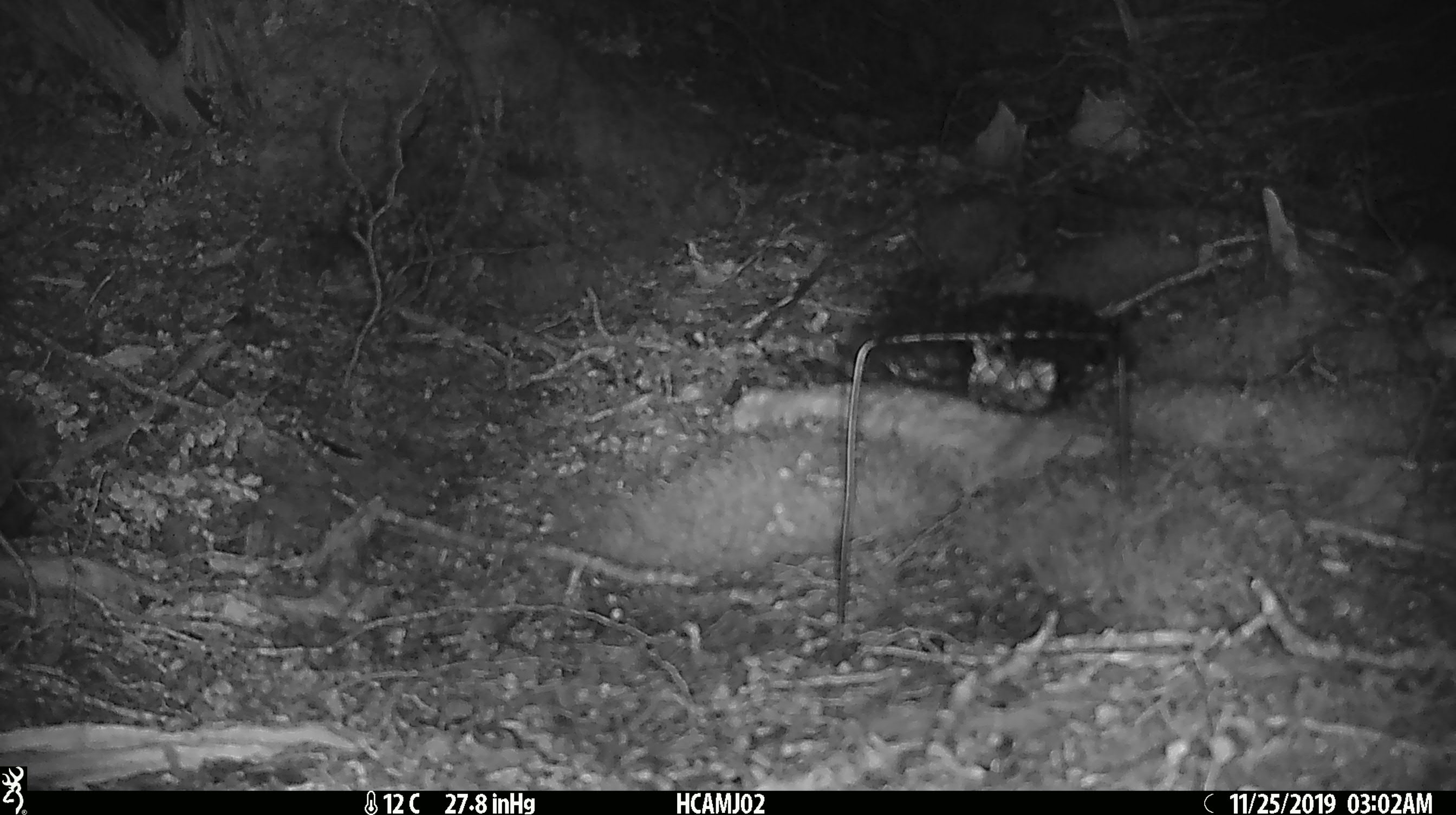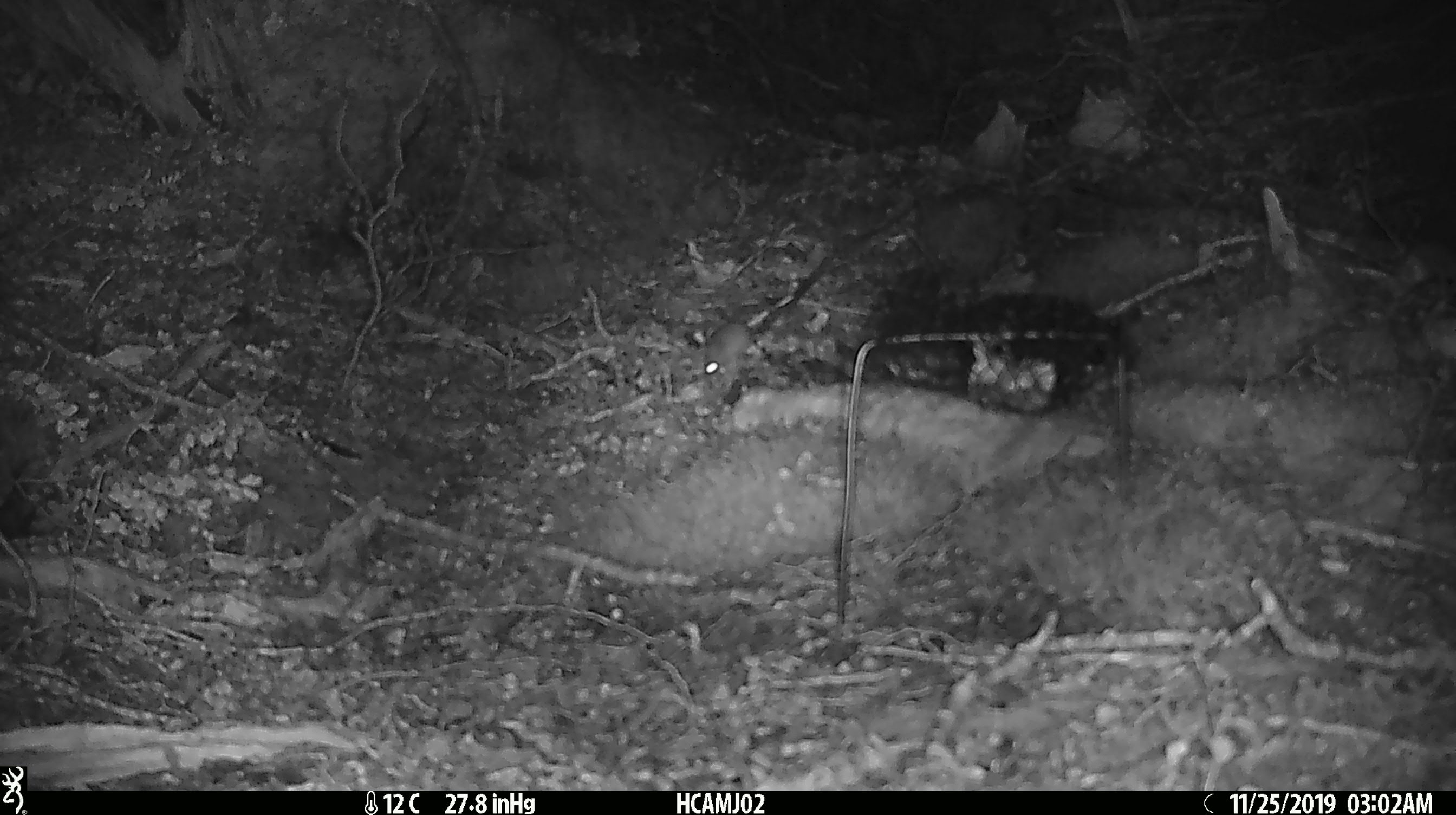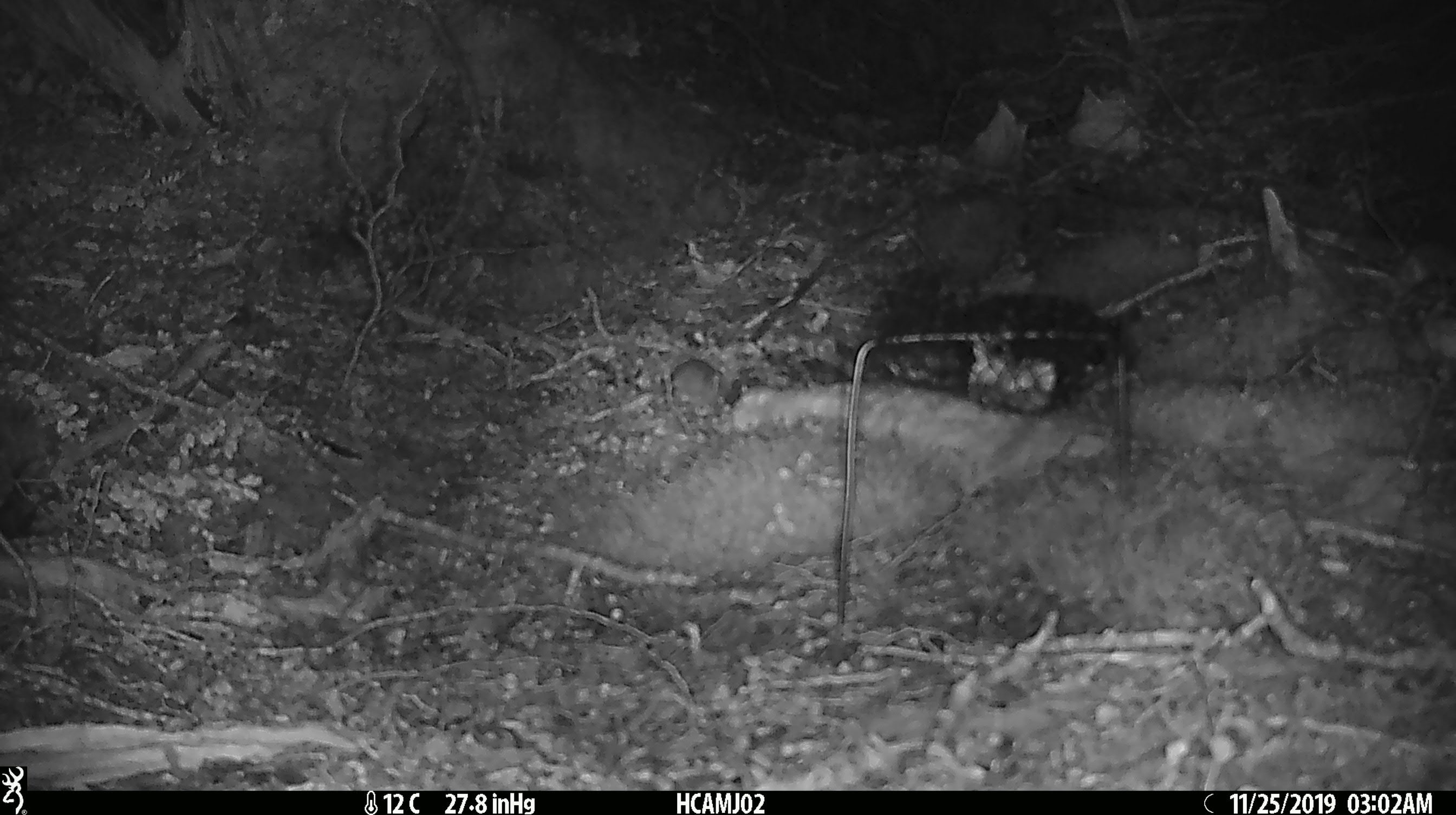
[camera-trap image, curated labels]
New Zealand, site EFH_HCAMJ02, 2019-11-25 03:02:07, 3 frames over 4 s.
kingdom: Animalia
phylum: Chordata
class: Mammalia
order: Rodentia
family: Muridae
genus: Mus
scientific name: Mus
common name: mouse